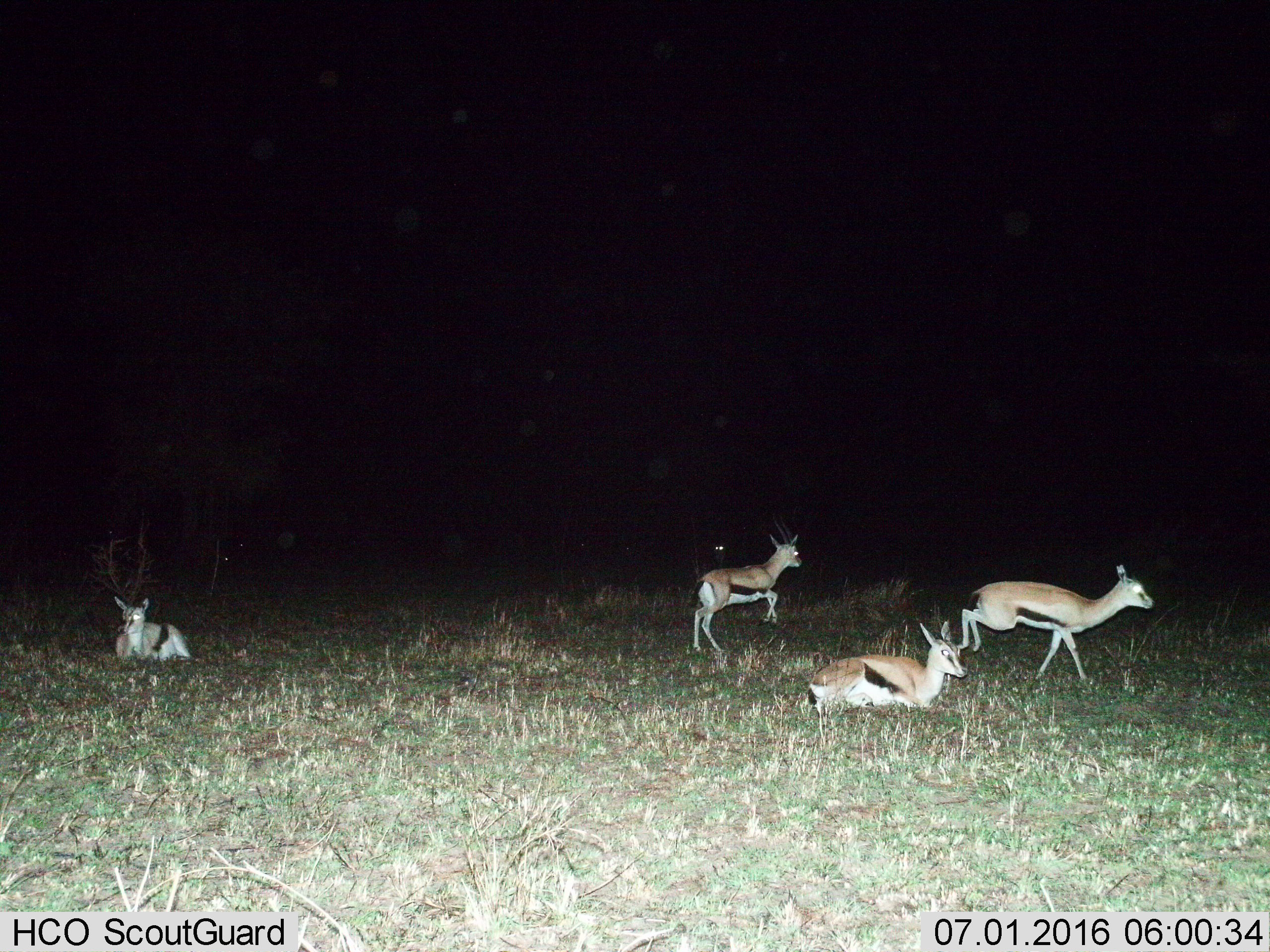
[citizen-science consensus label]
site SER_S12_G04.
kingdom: Animalia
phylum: Chordata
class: Mammalia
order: Artiodactyla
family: Bovidae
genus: Eudorcas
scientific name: Eudorcas thomsonii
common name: thomson's gazelle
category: gazellethomsons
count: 4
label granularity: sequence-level